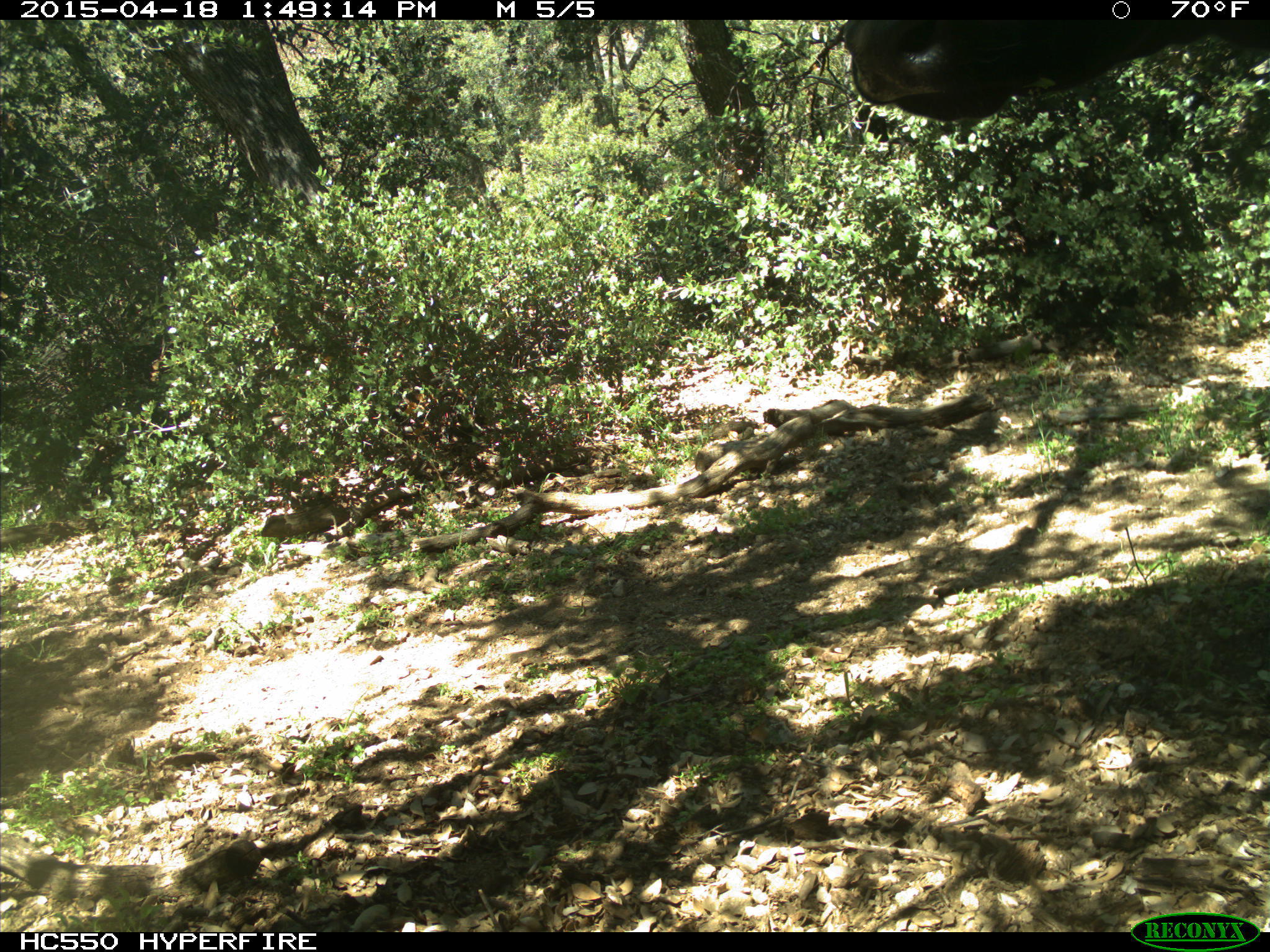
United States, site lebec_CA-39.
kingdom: Animalia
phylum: Chordata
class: Mammalia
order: Artiodactyla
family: Bovidae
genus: Bos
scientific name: Bos taurus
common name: domestic cow